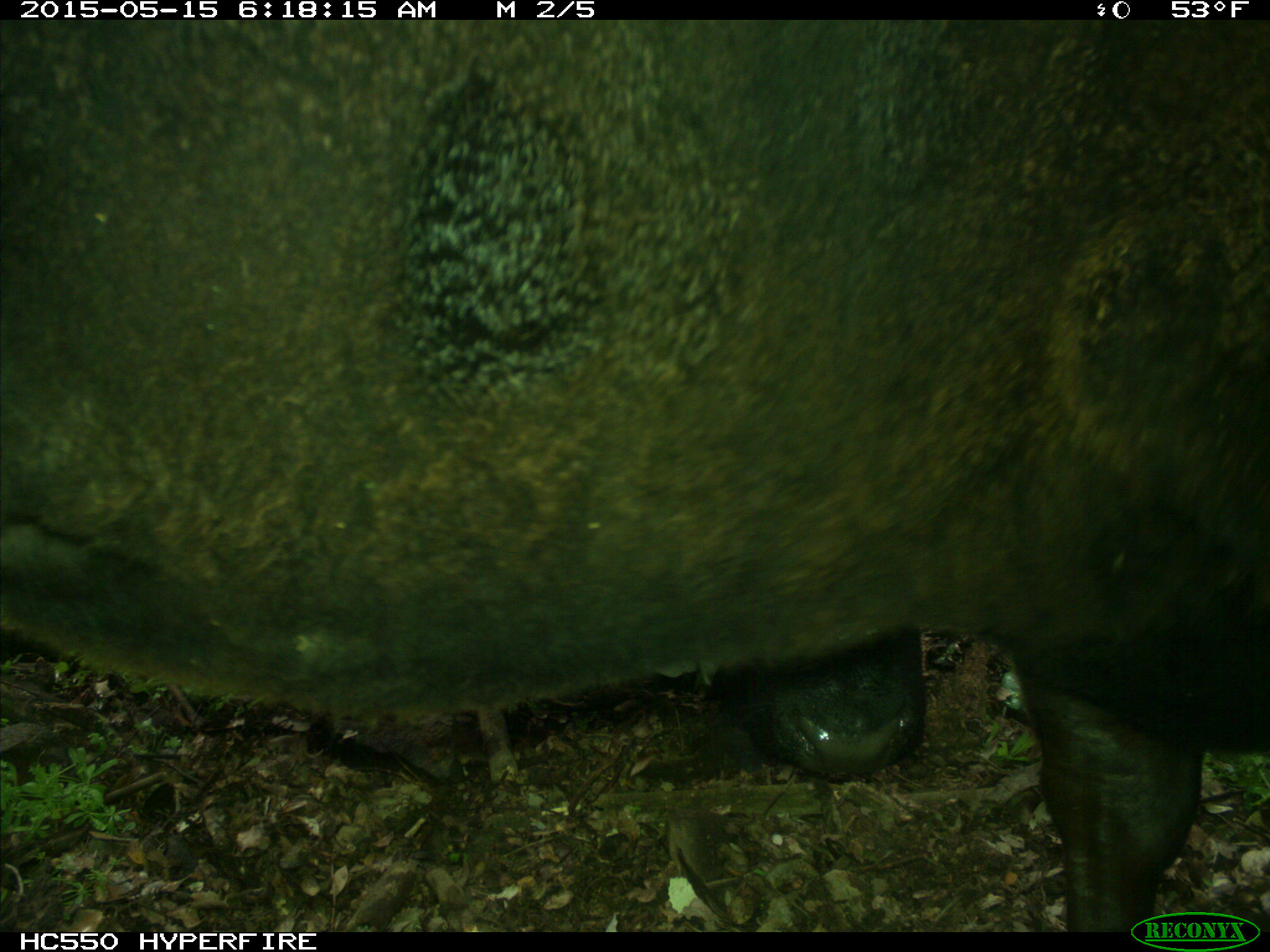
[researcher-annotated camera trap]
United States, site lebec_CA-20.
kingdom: Animalia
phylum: Chordata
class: Mammalia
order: Artiodactyla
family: Bovidae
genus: Bos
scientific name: Bos taurus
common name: domestic cow